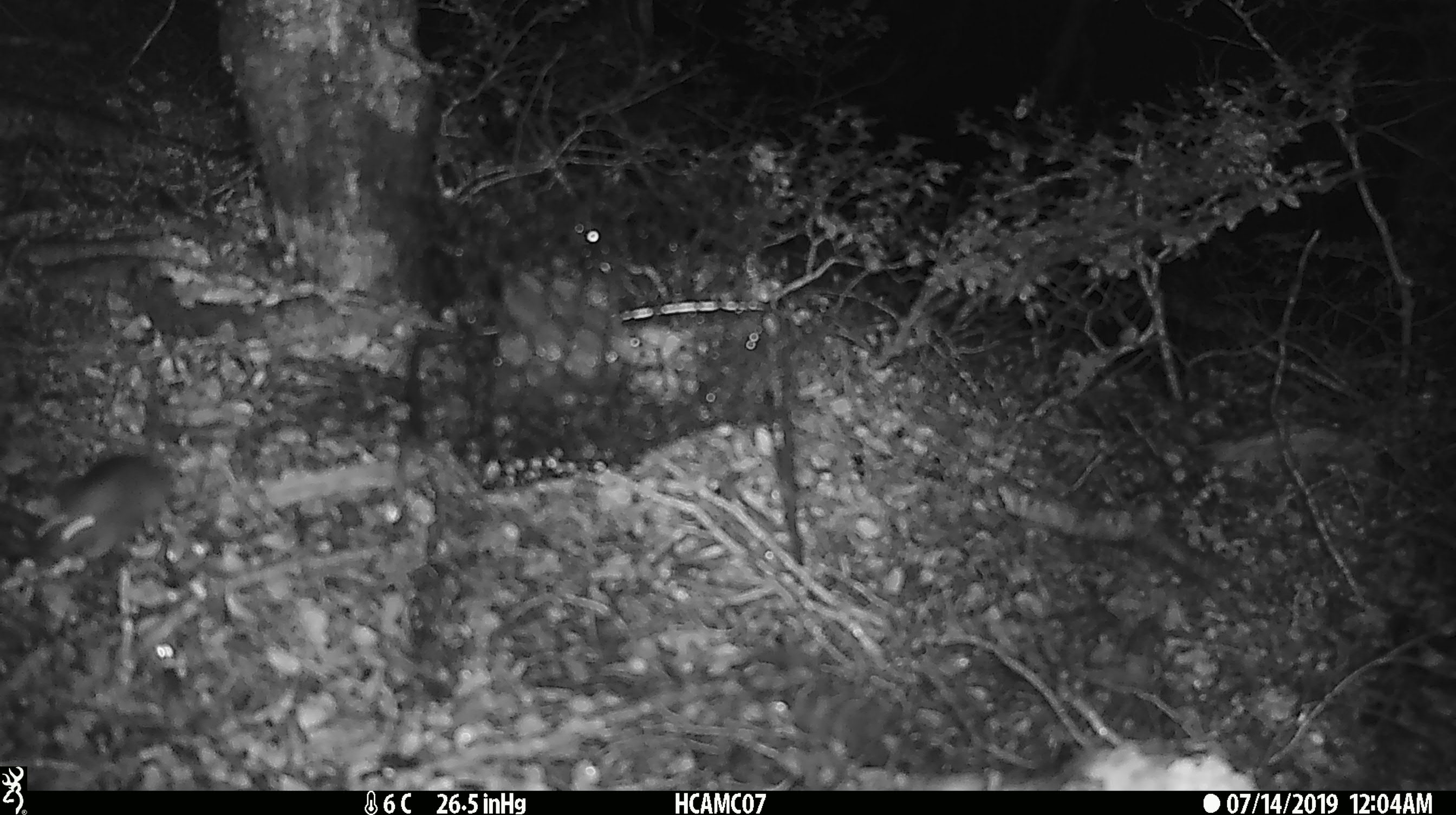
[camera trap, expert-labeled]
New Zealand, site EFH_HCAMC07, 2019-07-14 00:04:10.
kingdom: Animalia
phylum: Chordata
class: Mammalia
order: Rodentia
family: Muridae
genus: Mus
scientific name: Mus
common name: mouse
Mouse (Mus).